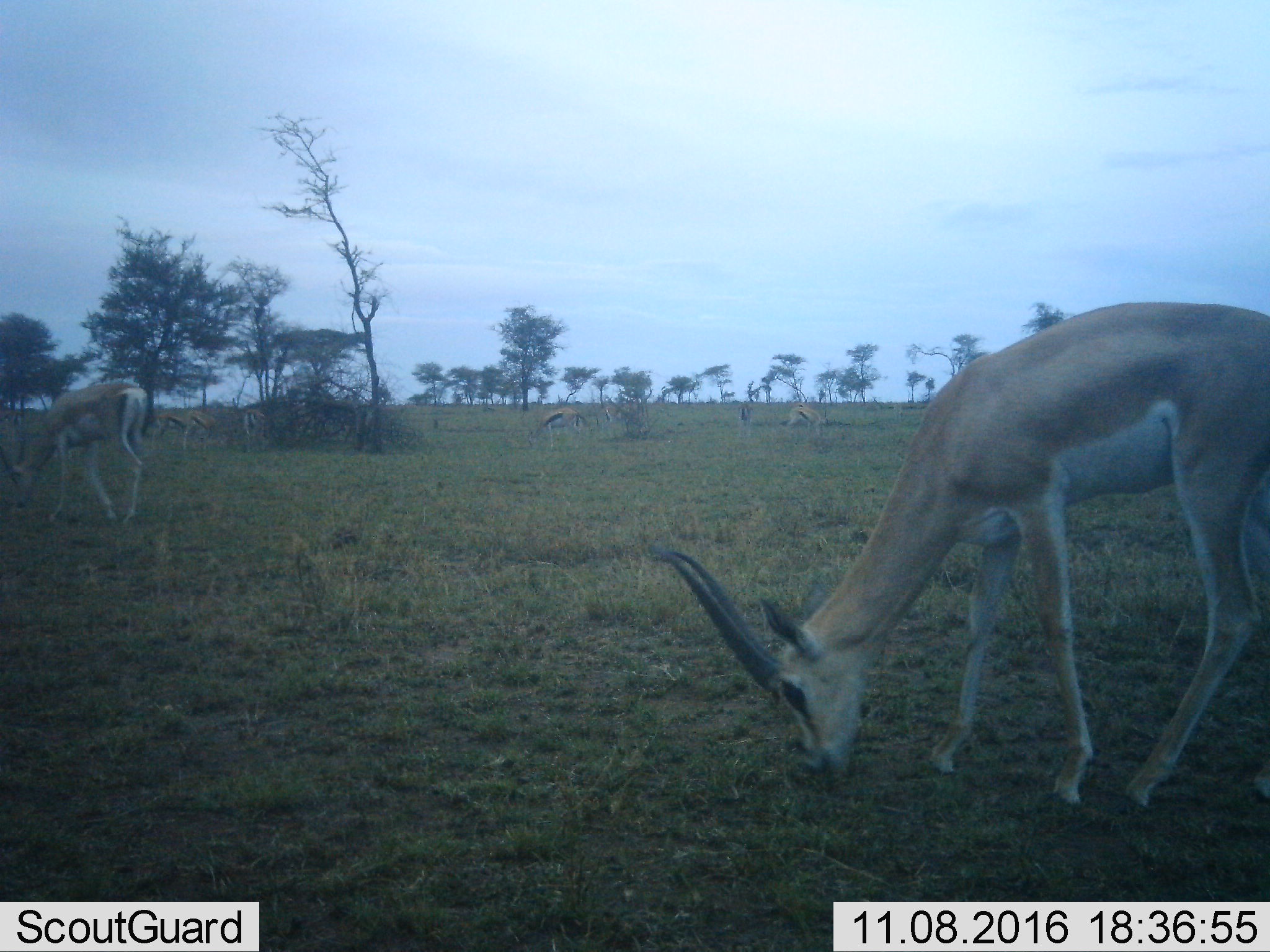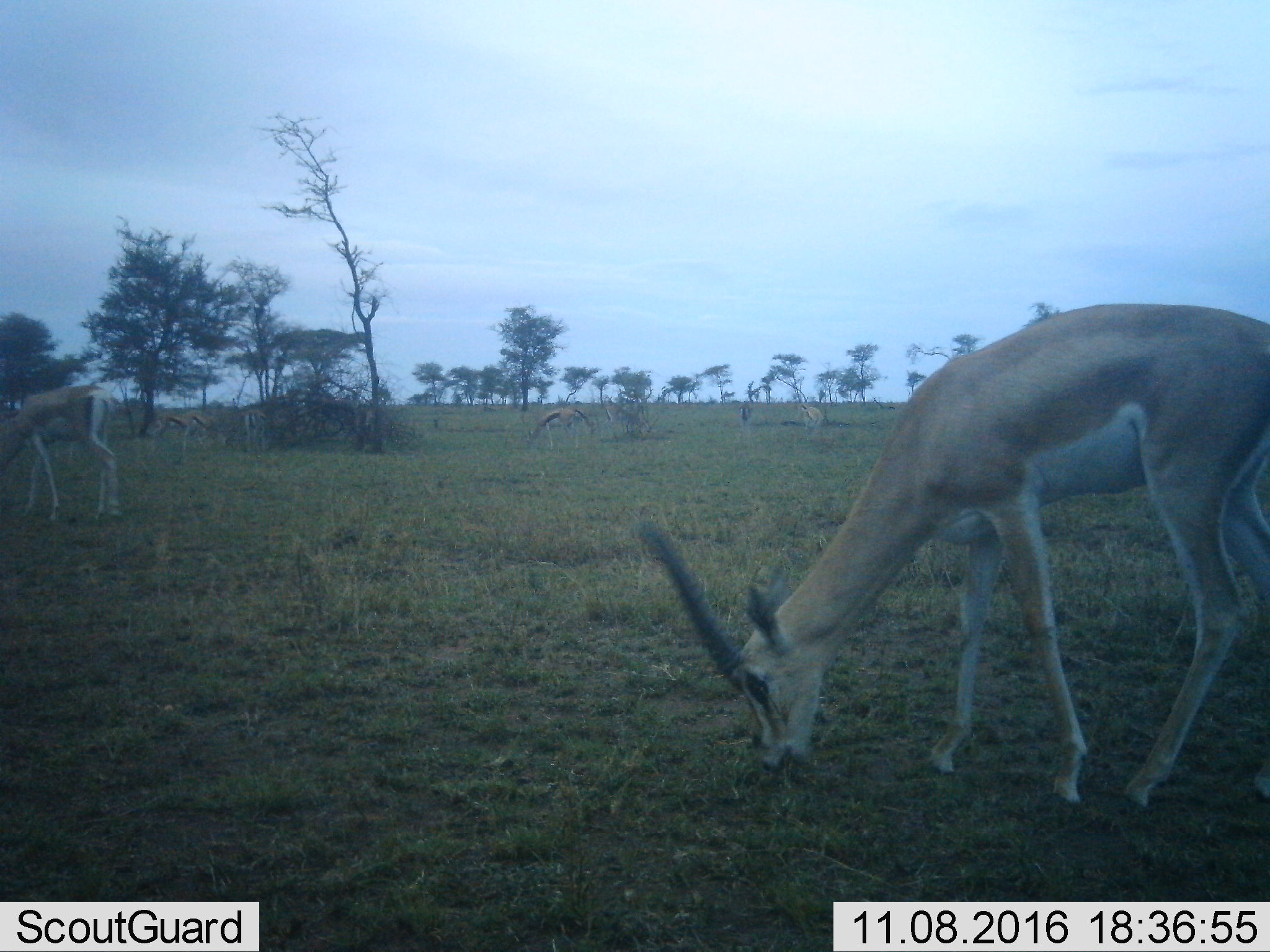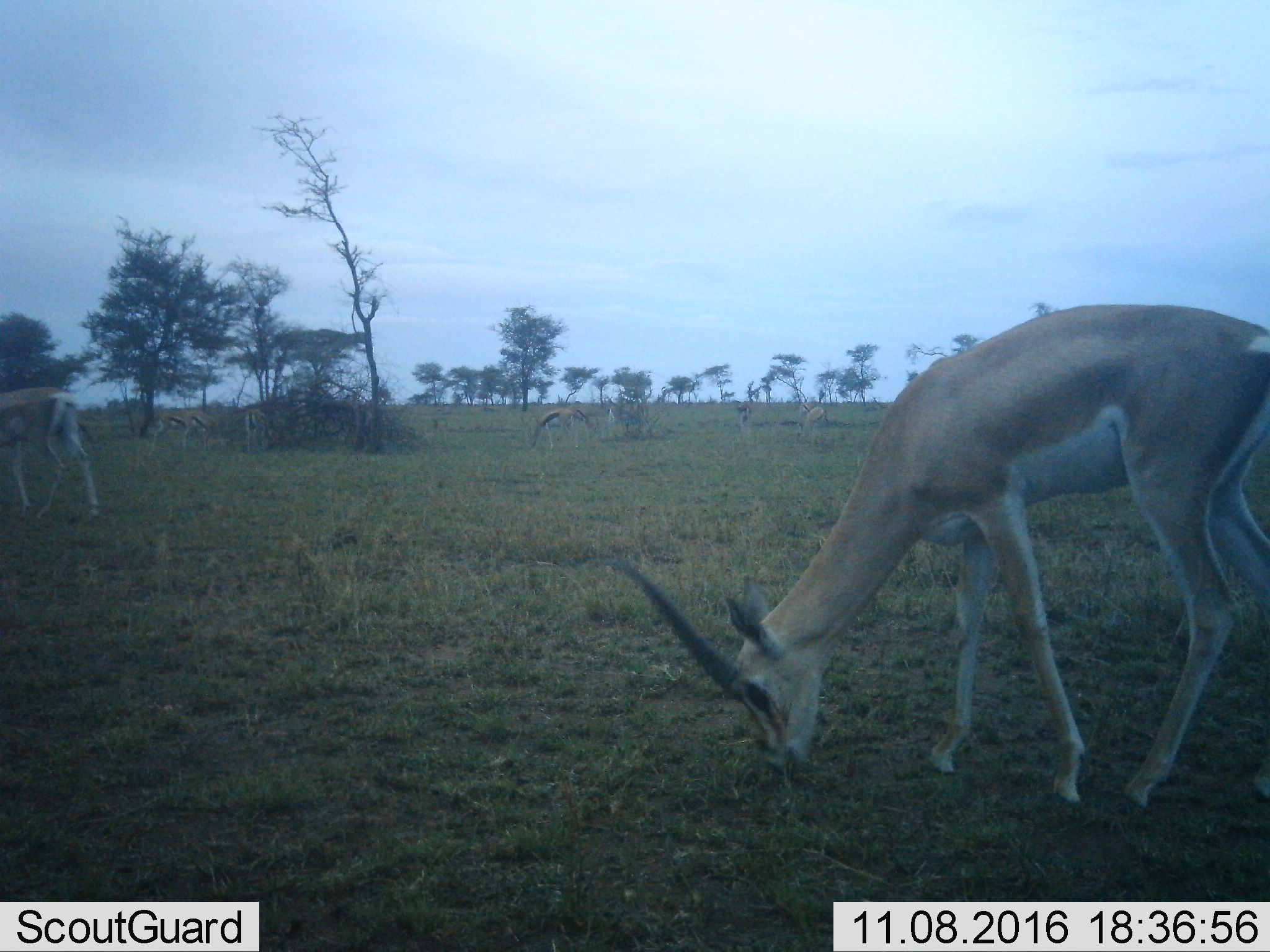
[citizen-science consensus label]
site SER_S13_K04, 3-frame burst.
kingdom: Animalia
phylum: Chordata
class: Mammalia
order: Artiodactyla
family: Bovidae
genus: Nanger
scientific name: Nanger granti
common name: grant's gazelle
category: gazellegrants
Gazellegrants (grant's gazelle) (Nanger granti), count 2. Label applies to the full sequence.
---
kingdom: Animalia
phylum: Chordata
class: Mammalia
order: Artiodactyla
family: Bovidae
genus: Eudorcas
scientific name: Eudorcas thomsonii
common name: thomson's gazelle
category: gazellethomsons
Gazellethomsons (thomson's gazelle) (Eudorcas thomsonii), count 7. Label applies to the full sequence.